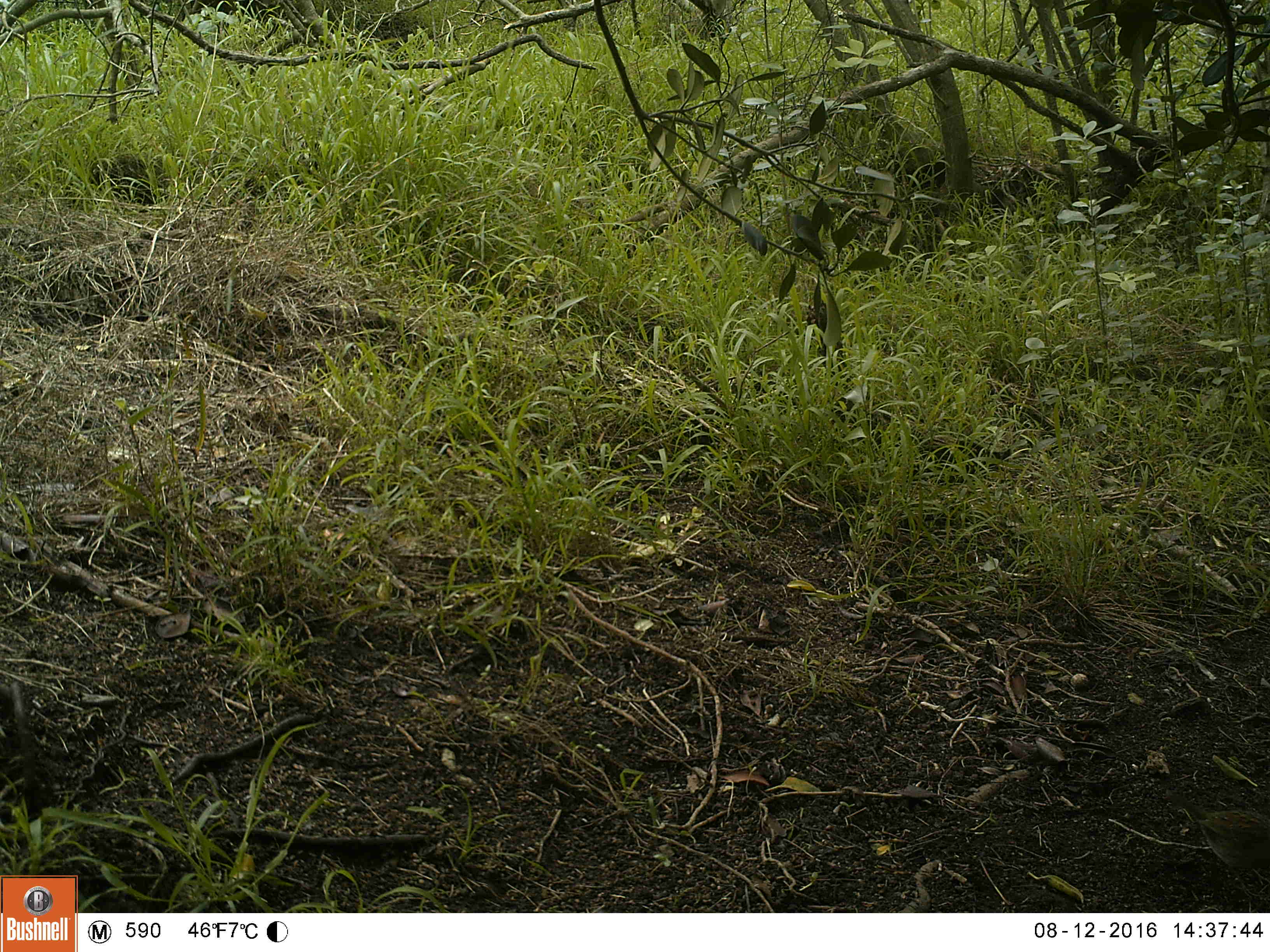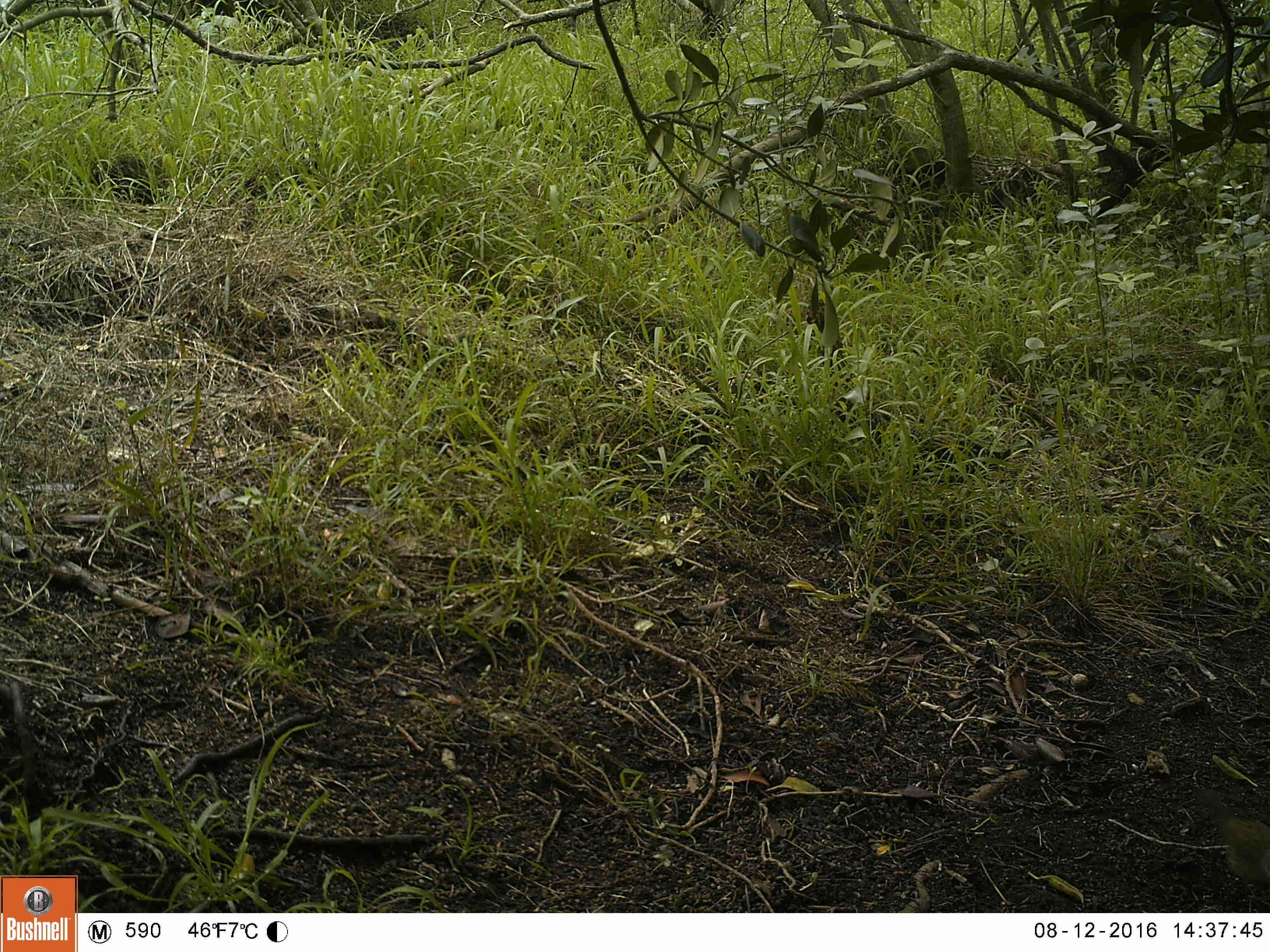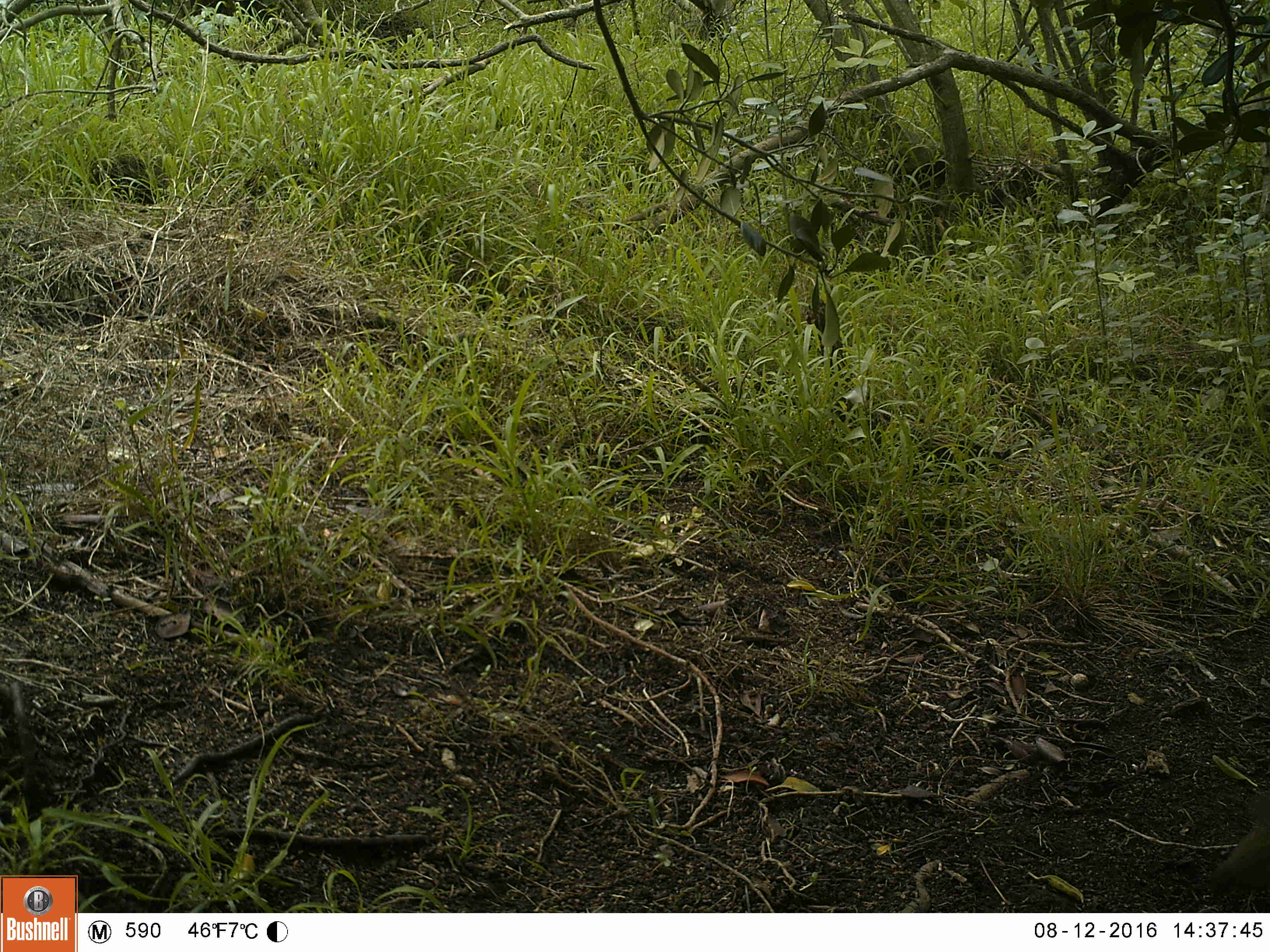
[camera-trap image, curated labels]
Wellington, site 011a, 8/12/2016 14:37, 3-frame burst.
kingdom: Animalia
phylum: Chordata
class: Aves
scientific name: Aves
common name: bird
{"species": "bird (Aves)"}